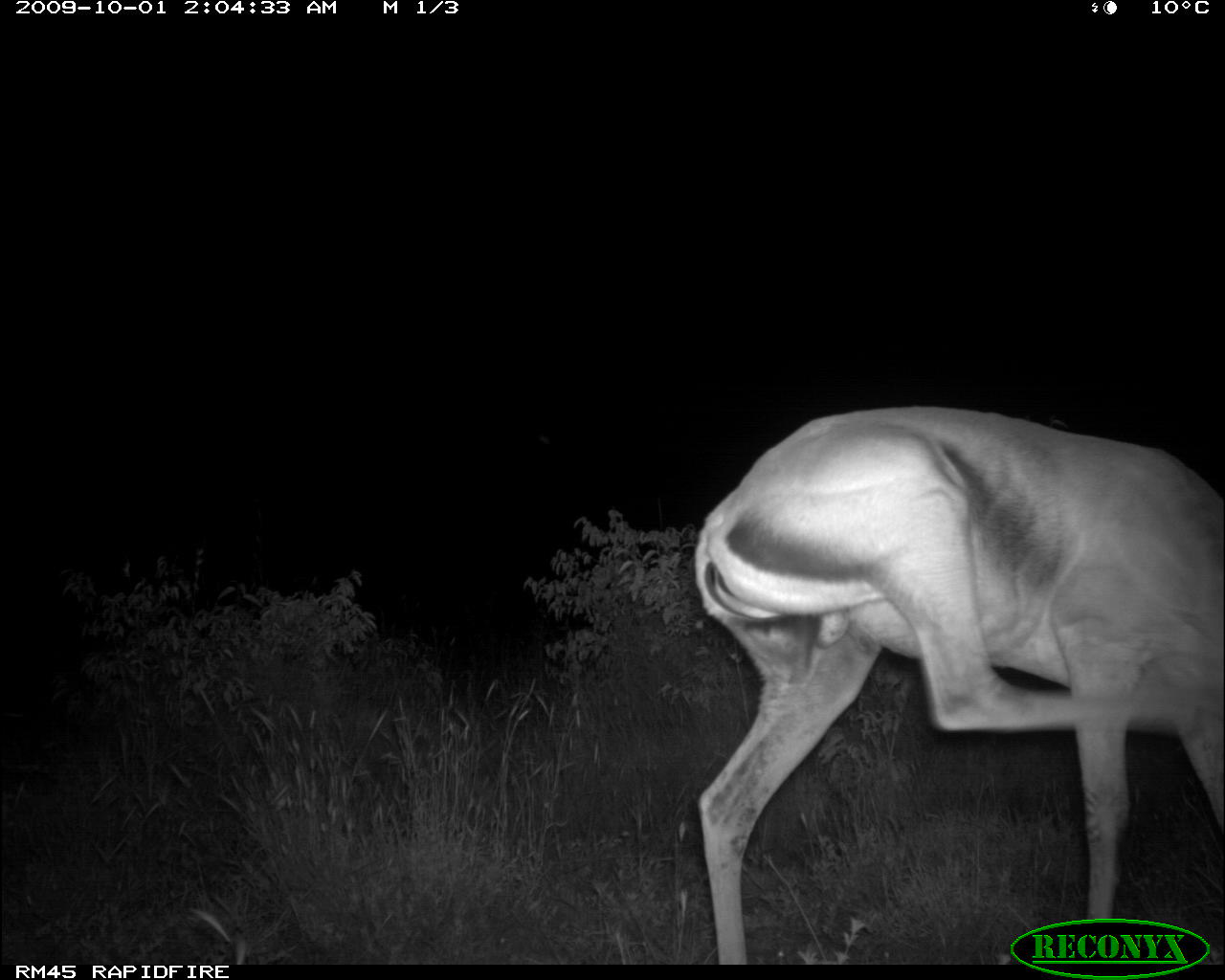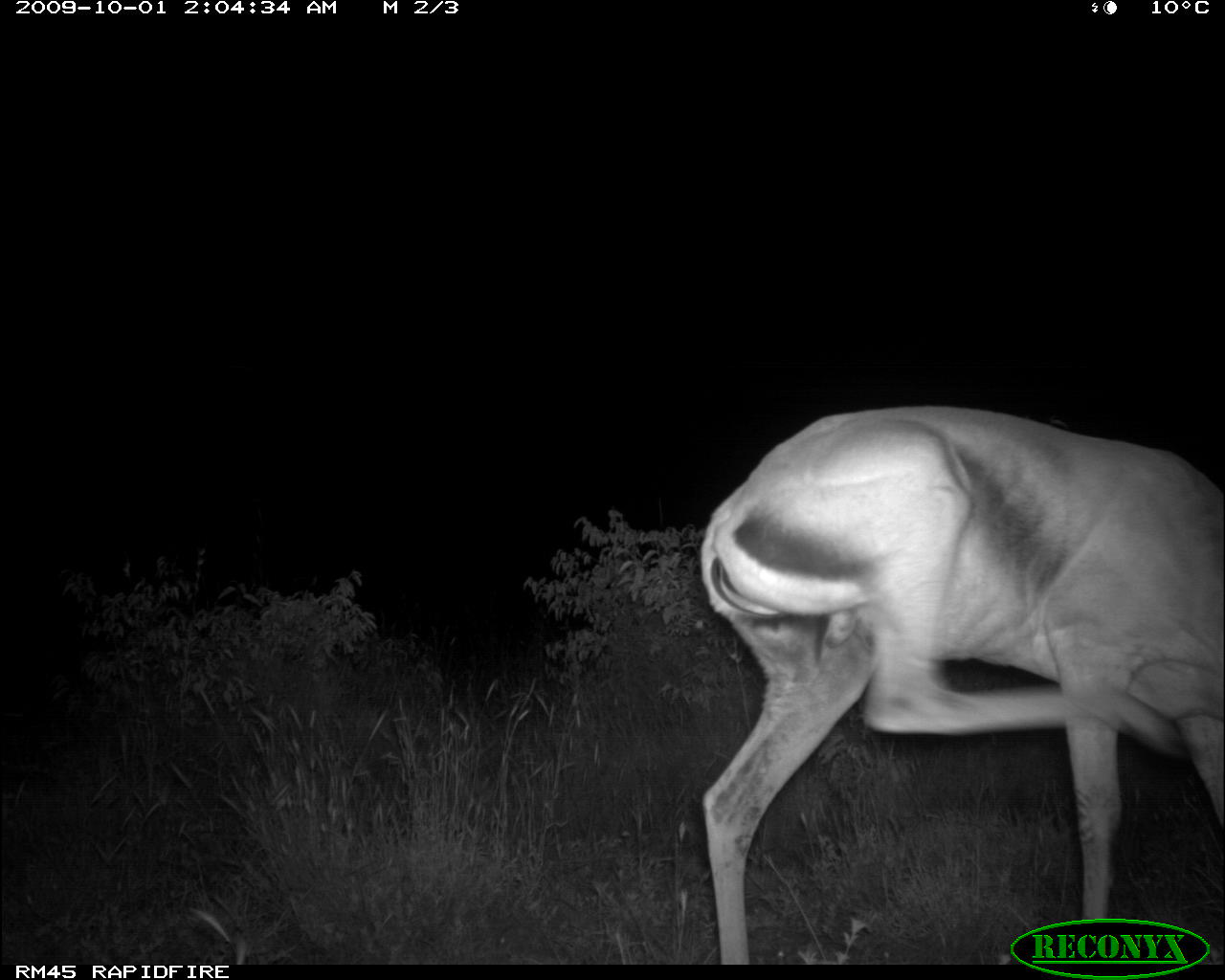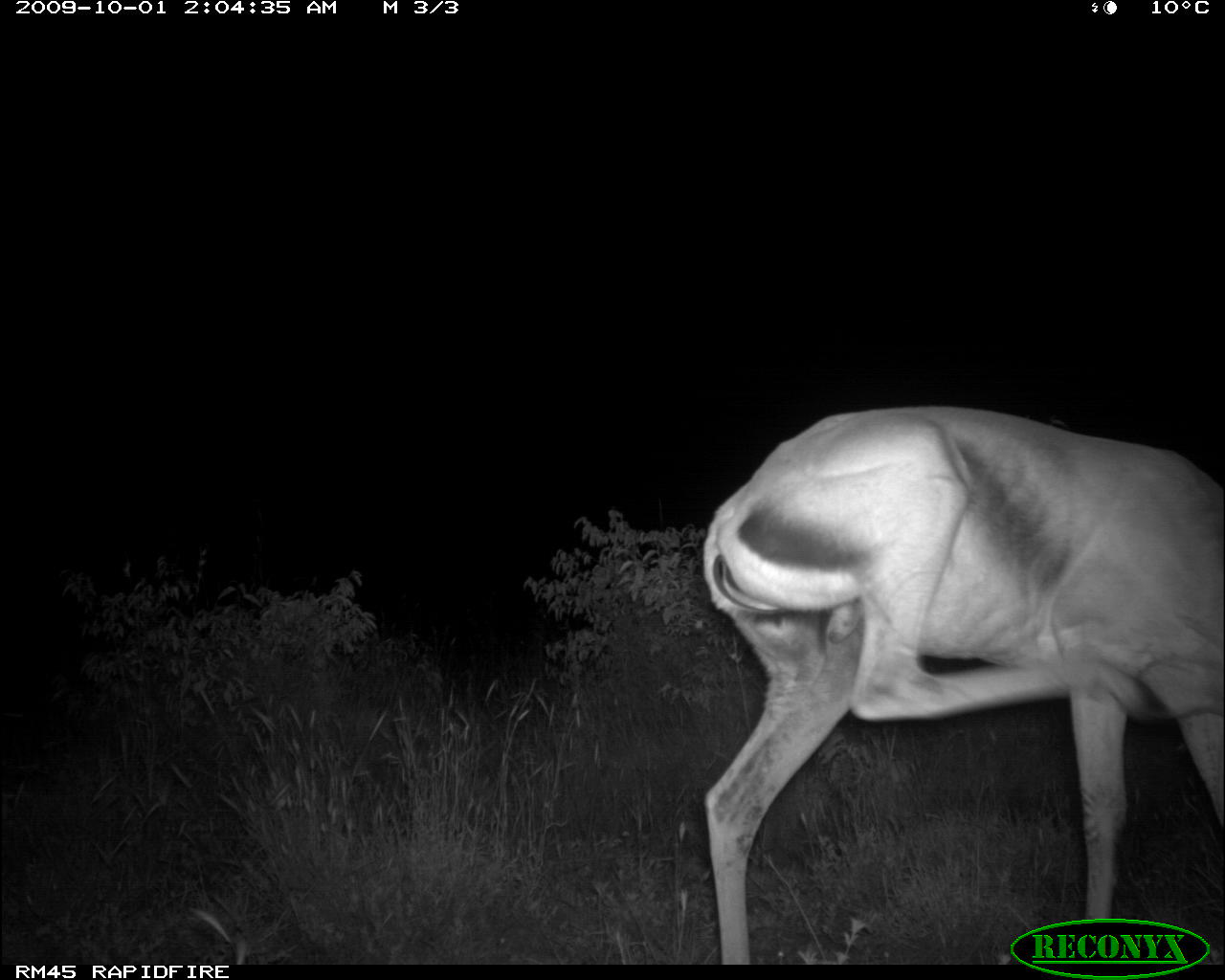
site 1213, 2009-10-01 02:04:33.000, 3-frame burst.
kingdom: Animalia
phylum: Chordata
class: Mammalia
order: Artiodactyla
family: Bovidae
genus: Nanger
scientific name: Nanger granti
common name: grant's gazelle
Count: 1.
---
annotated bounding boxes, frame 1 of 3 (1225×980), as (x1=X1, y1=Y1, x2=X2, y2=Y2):
nanger granti: (x1=696, y1=404, x2=1220, y2=967)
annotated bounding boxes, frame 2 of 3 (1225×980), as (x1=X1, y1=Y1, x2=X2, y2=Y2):
nanger granti: (x1=698, y1=406, x2=1219, y2=965)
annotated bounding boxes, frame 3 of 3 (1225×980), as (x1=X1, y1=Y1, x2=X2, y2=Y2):
nanger granti: (x1=700, y1=406, x2=1222, y2=965)